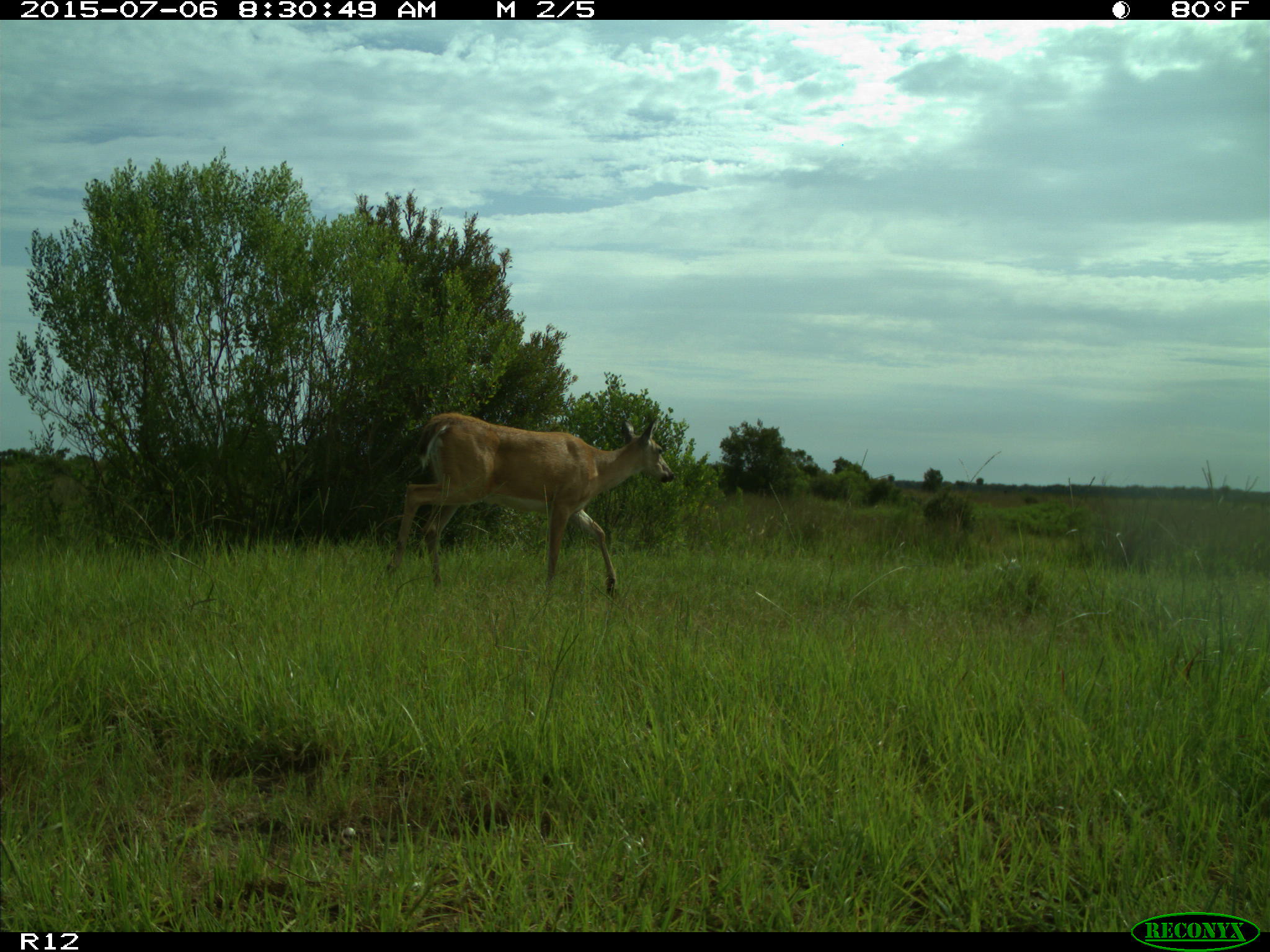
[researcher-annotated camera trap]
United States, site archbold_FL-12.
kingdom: Animalia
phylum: Chordata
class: Mammalia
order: Artiodactyla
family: Cervidae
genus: Odocoileus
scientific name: Odocoileus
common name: deer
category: unidentified deer